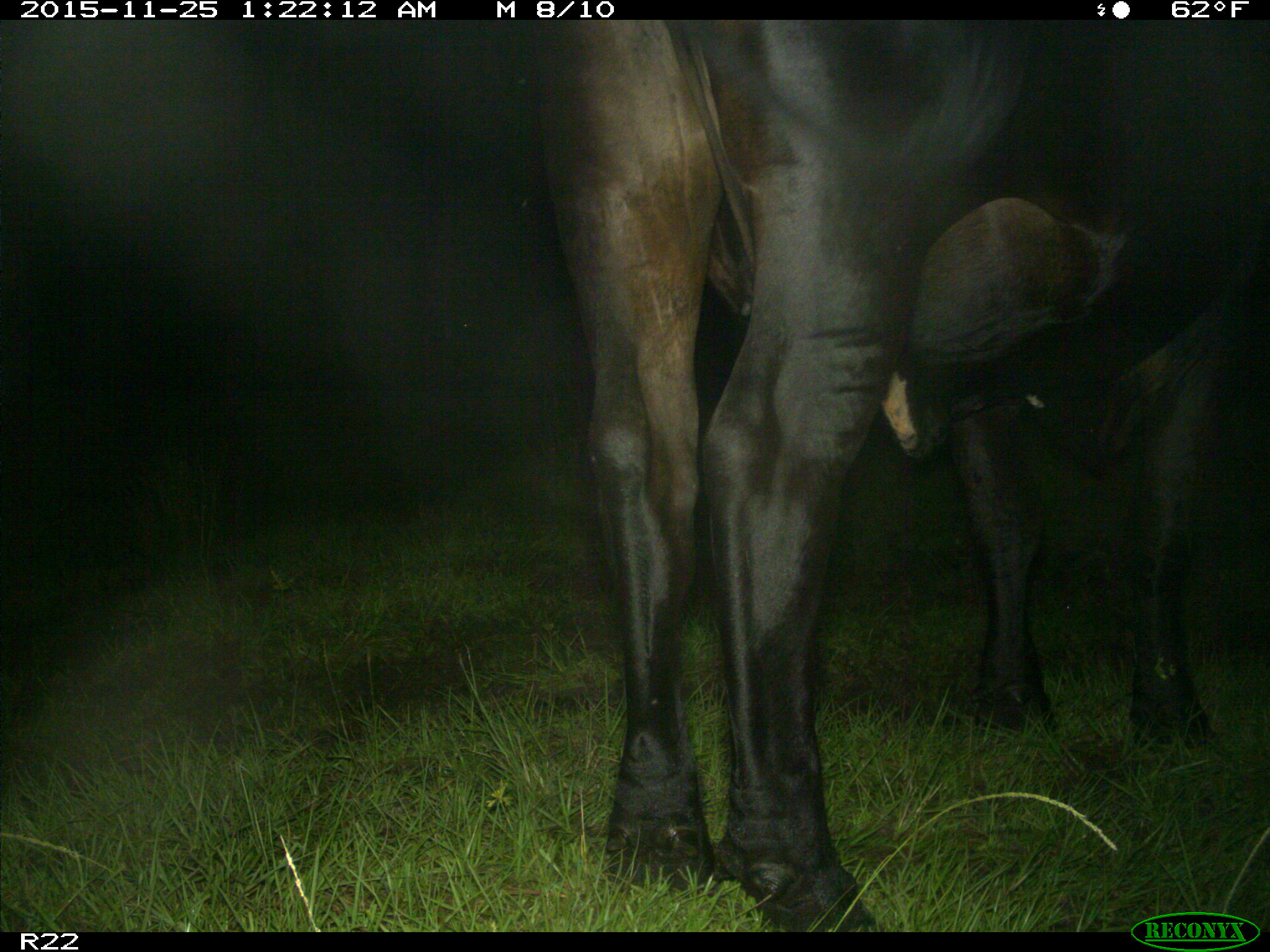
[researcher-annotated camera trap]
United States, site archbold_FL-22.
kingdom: Animalia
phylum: Chordata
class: Mammalia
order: Artiodactyla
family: Bovidae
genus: Bos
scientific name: Bos taurus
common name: domestic cow